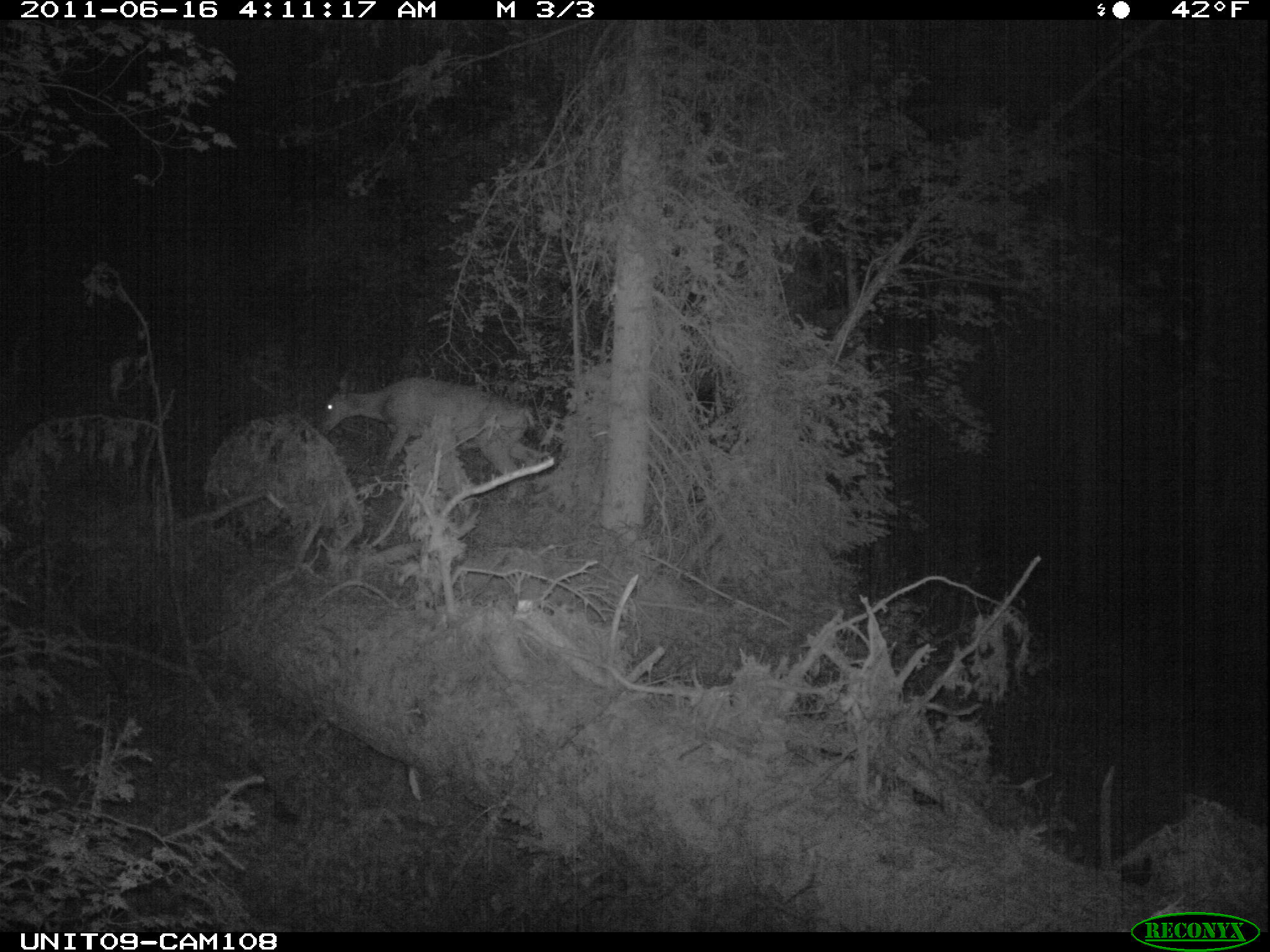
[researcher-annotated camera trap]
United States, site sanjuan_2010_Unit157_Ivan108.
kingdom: Animalia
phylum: Chordata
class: Mammalia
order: Artiodactyla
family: Cervidae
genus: Odocoileus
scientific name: Odocoileus hemionus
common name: mule deer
Odocoileus hemionus (mule deer).